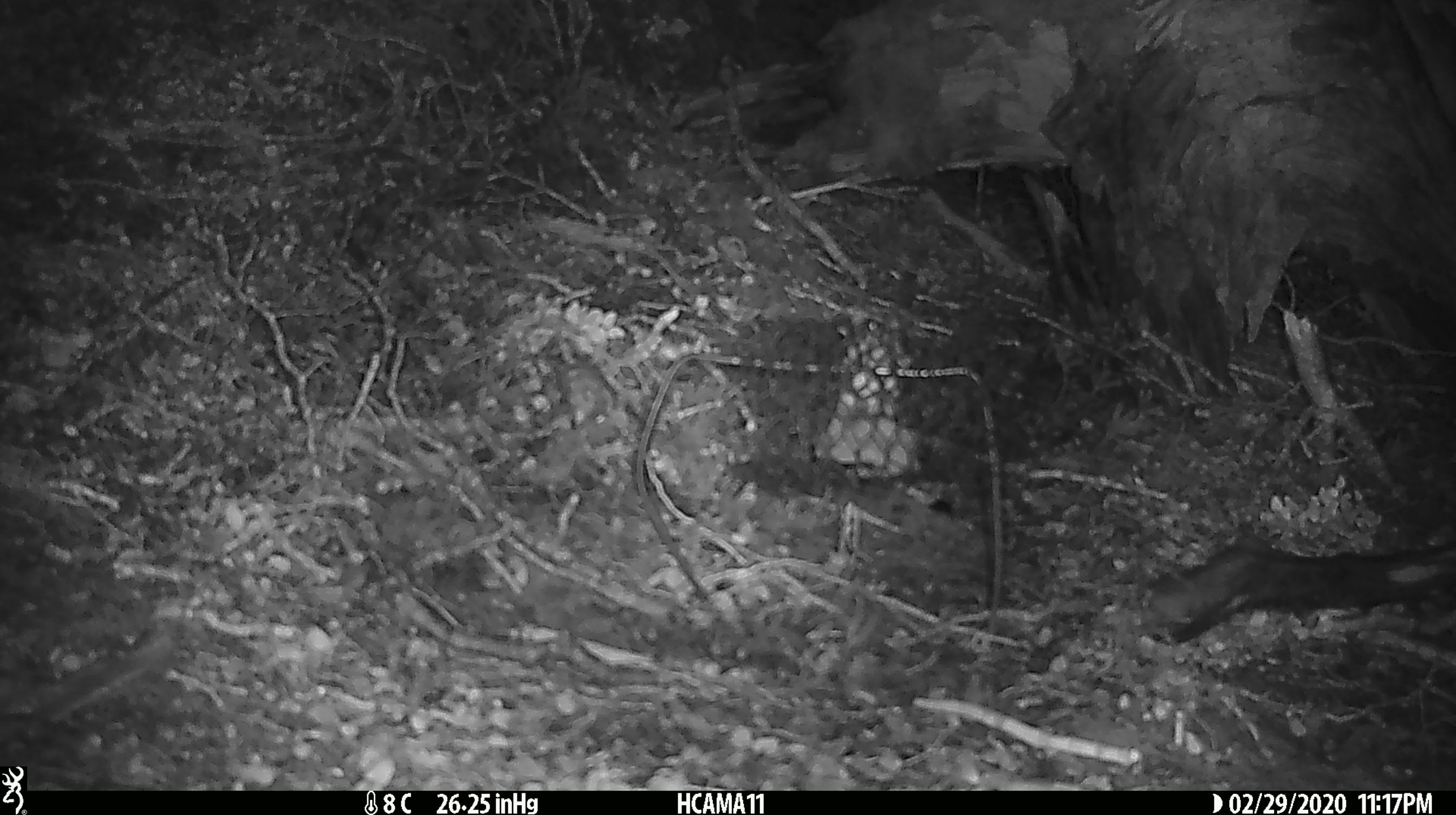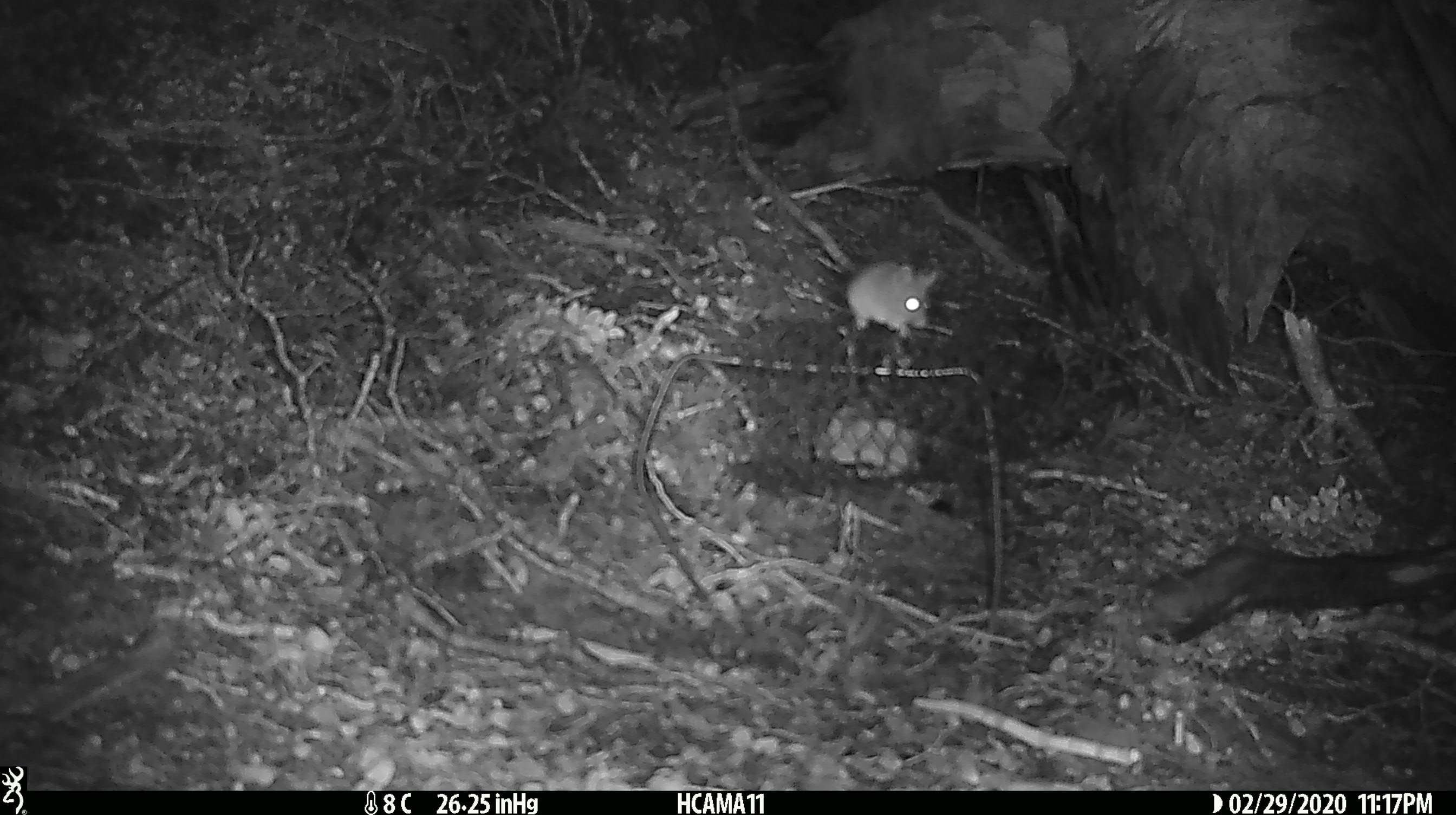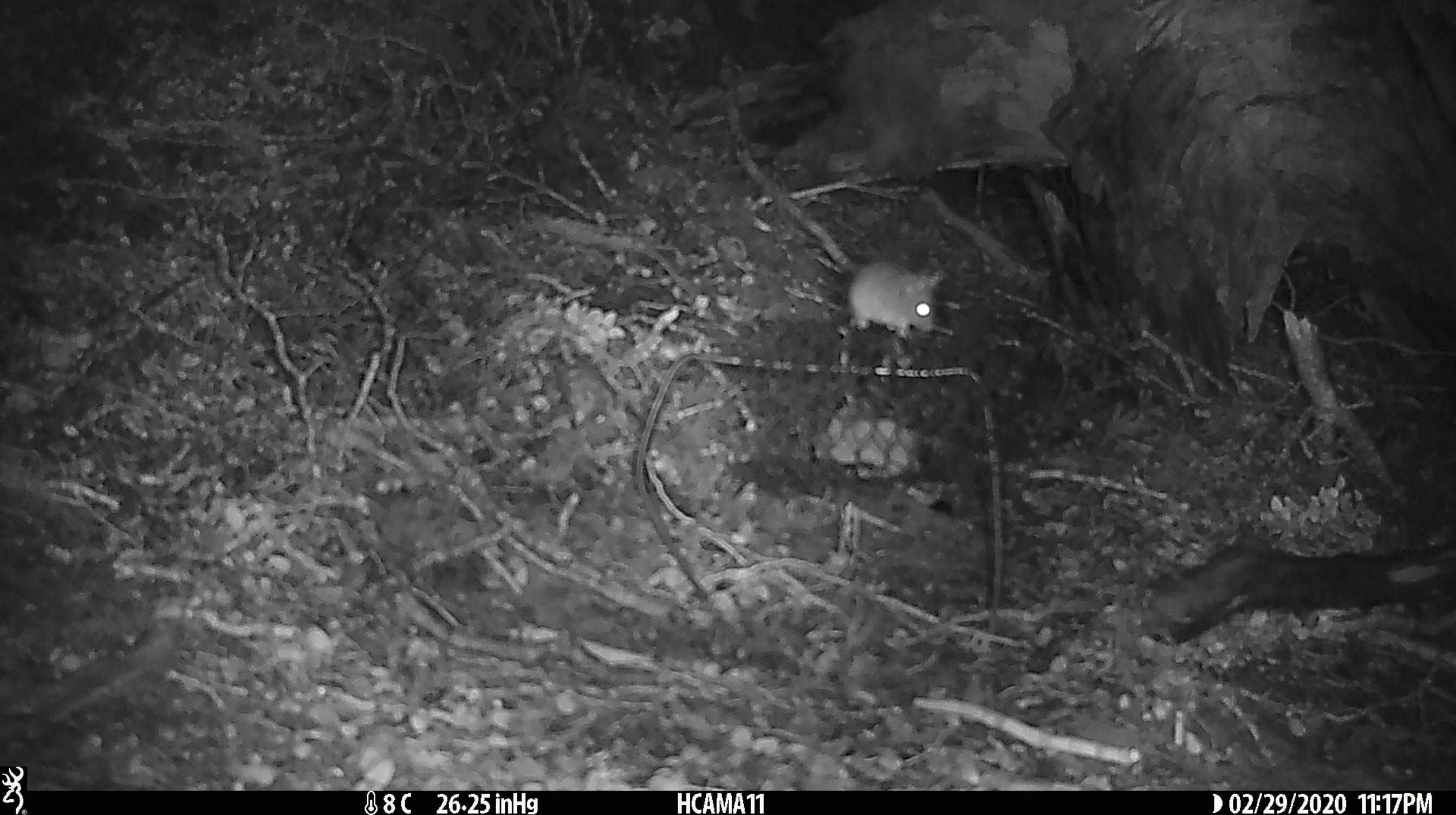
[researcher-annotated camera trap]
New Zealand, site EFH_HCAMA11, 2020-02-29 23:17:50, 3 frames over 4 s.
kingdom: Animalia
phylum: Chordata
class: Mammalia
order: Rodentia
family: Muridae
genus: Mus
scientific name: Mus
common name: mouse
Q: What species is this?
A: Mouse (Mus).